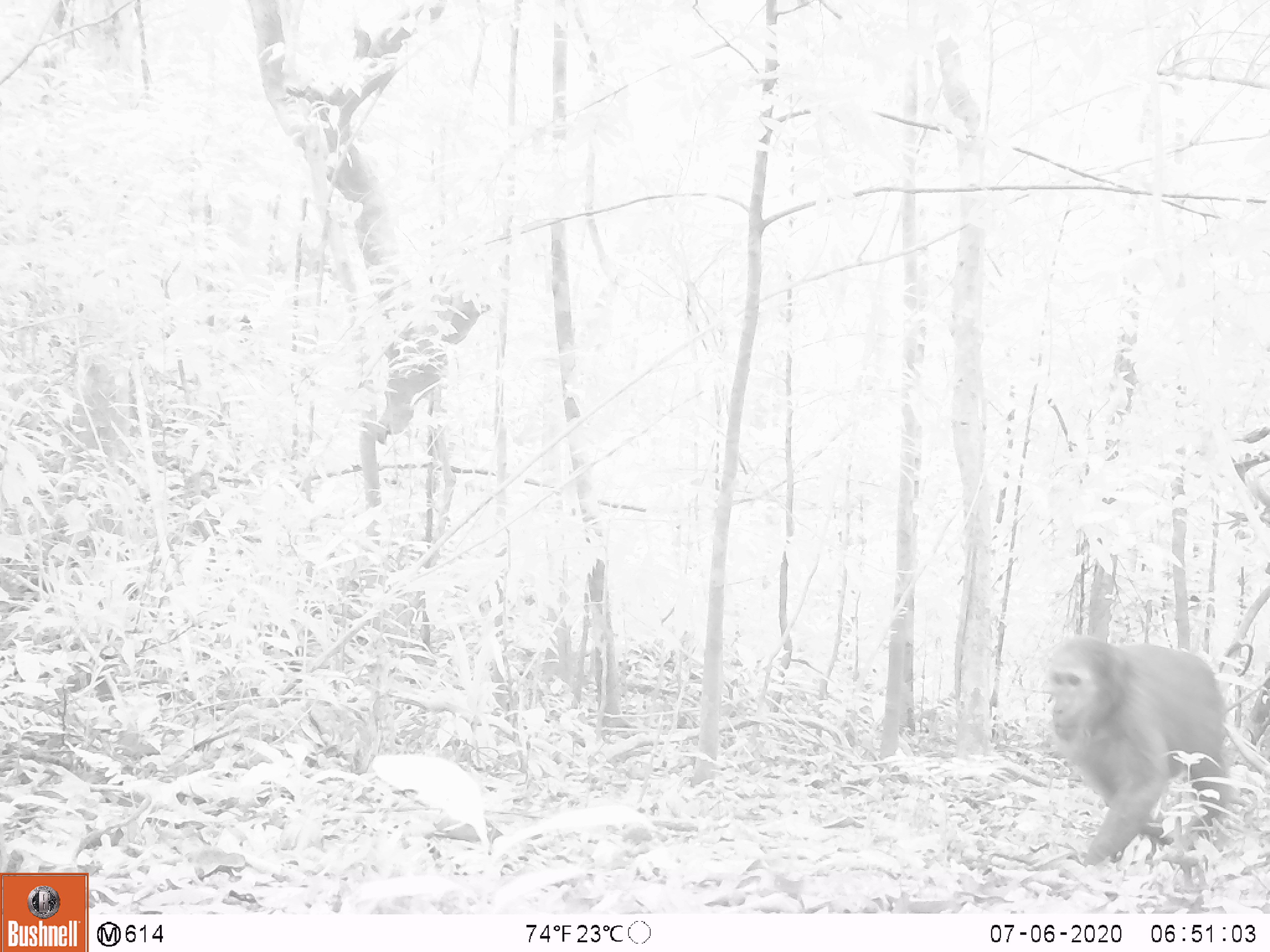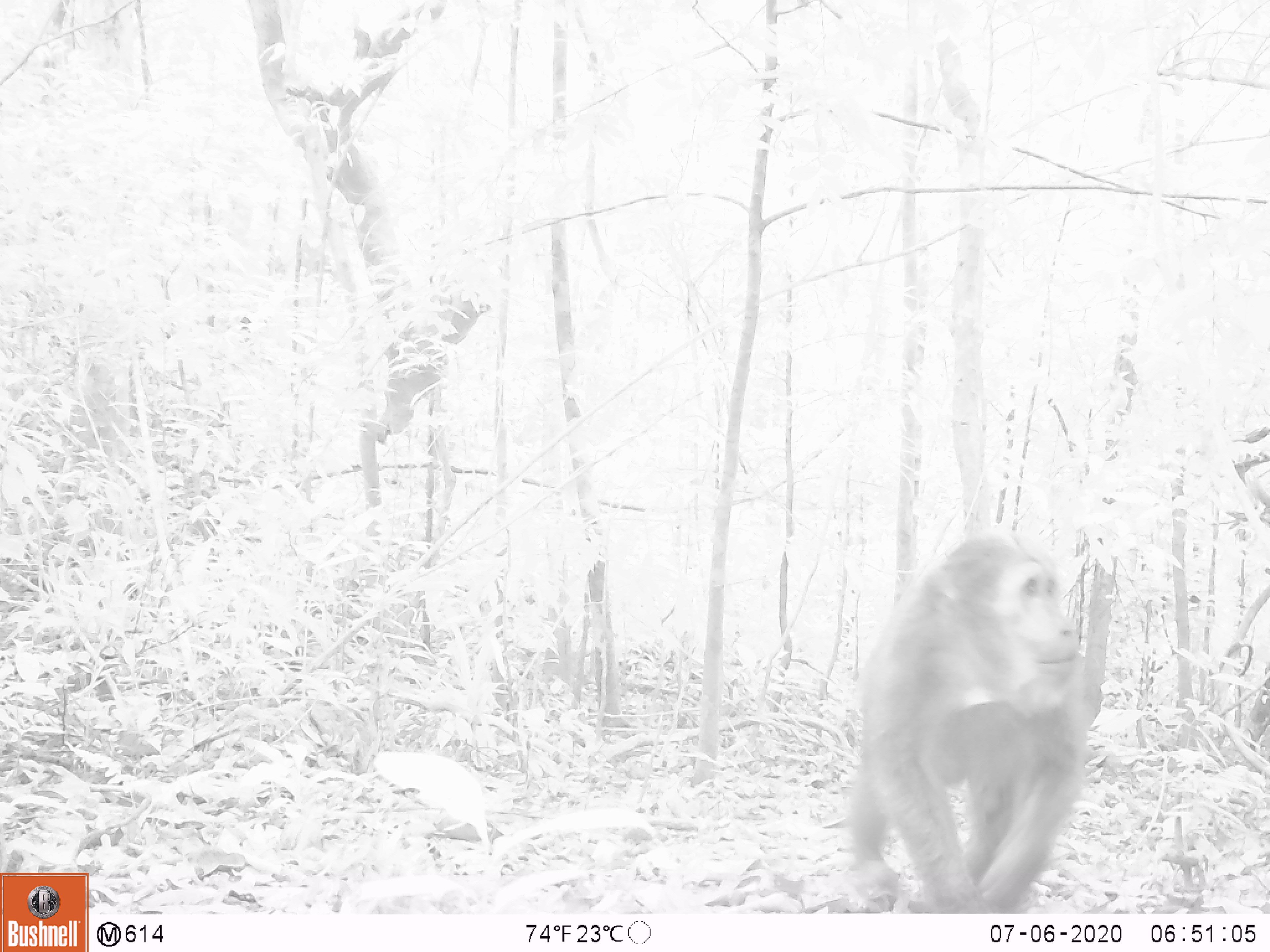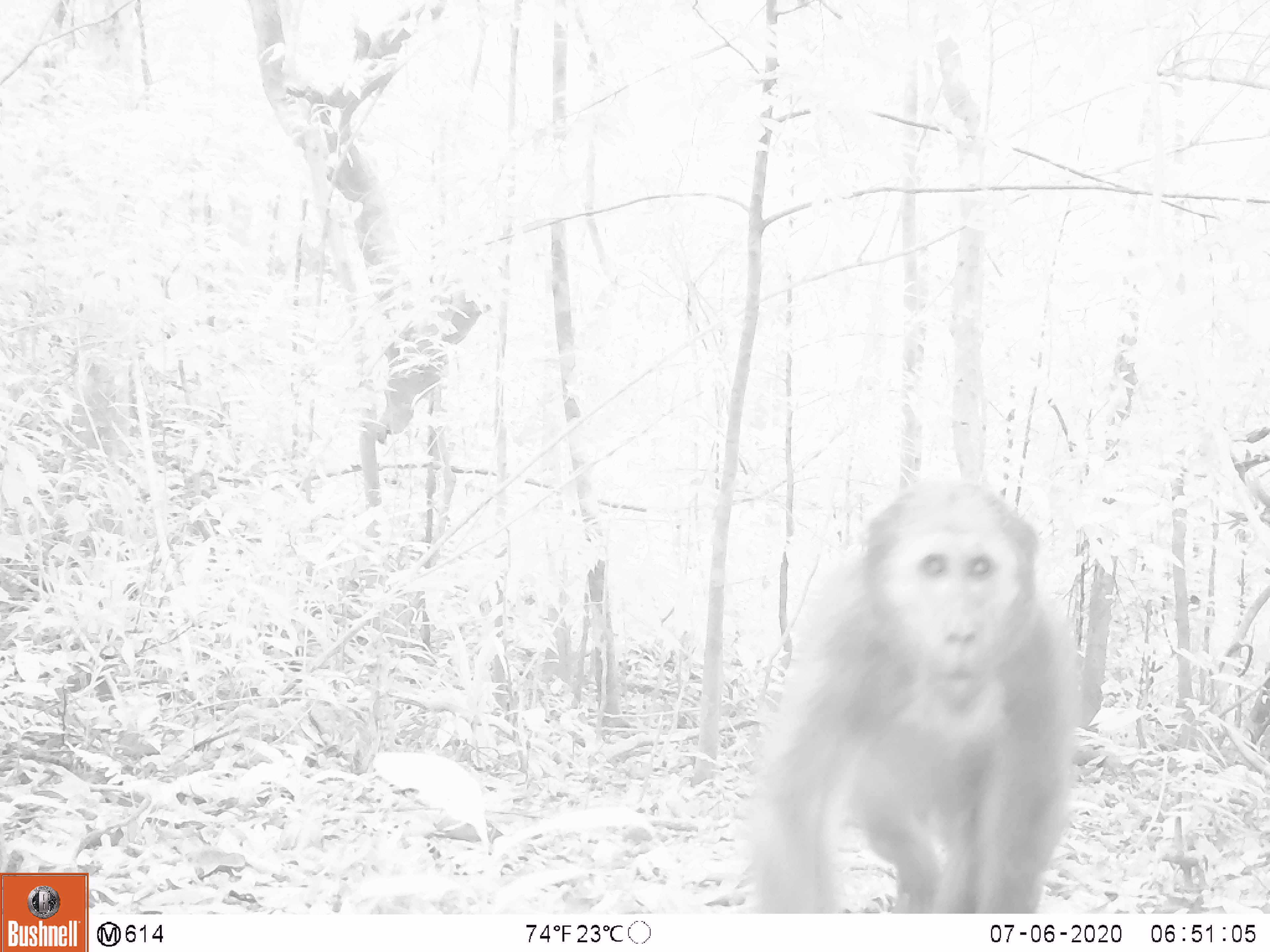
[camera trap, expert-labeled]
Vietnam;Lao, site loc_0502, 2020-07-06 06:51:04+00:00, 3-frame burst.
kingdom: Animalia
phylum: Chordata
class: Mammalia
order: Primates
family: Cercopithecidae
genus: Macaca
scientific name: Macaca arctoides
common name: stump-tailed macaque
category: stump tailed macaque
Stump tailed macaque (stump-tailed macaque) (Macaca arctoides). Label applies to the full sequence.